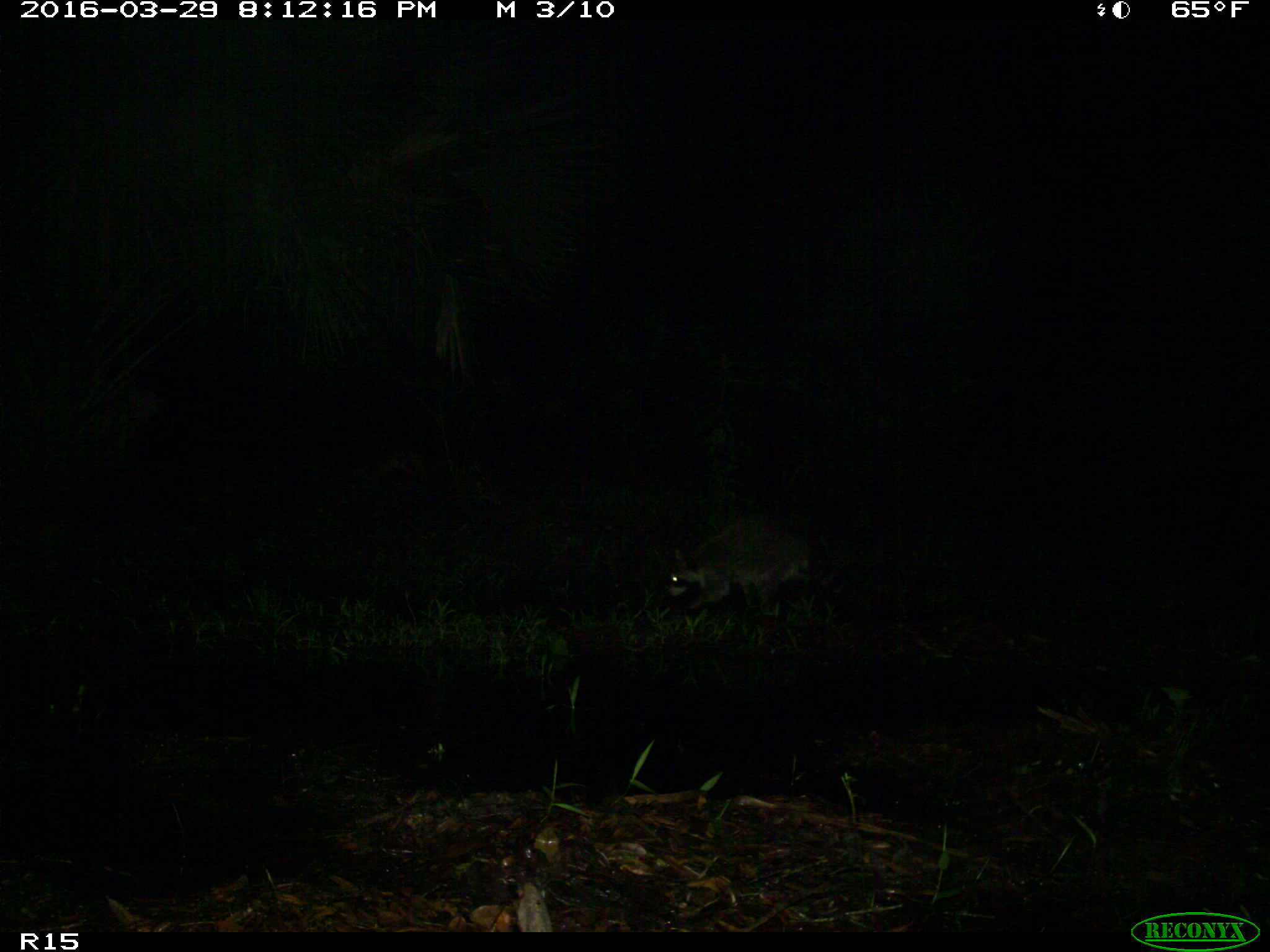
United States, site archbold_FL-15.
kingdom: Animalia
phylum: Chordata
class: Mammalia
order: Carnivora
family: Procyonidae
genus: Procyon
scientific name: Procyon lotor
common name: common raccoon